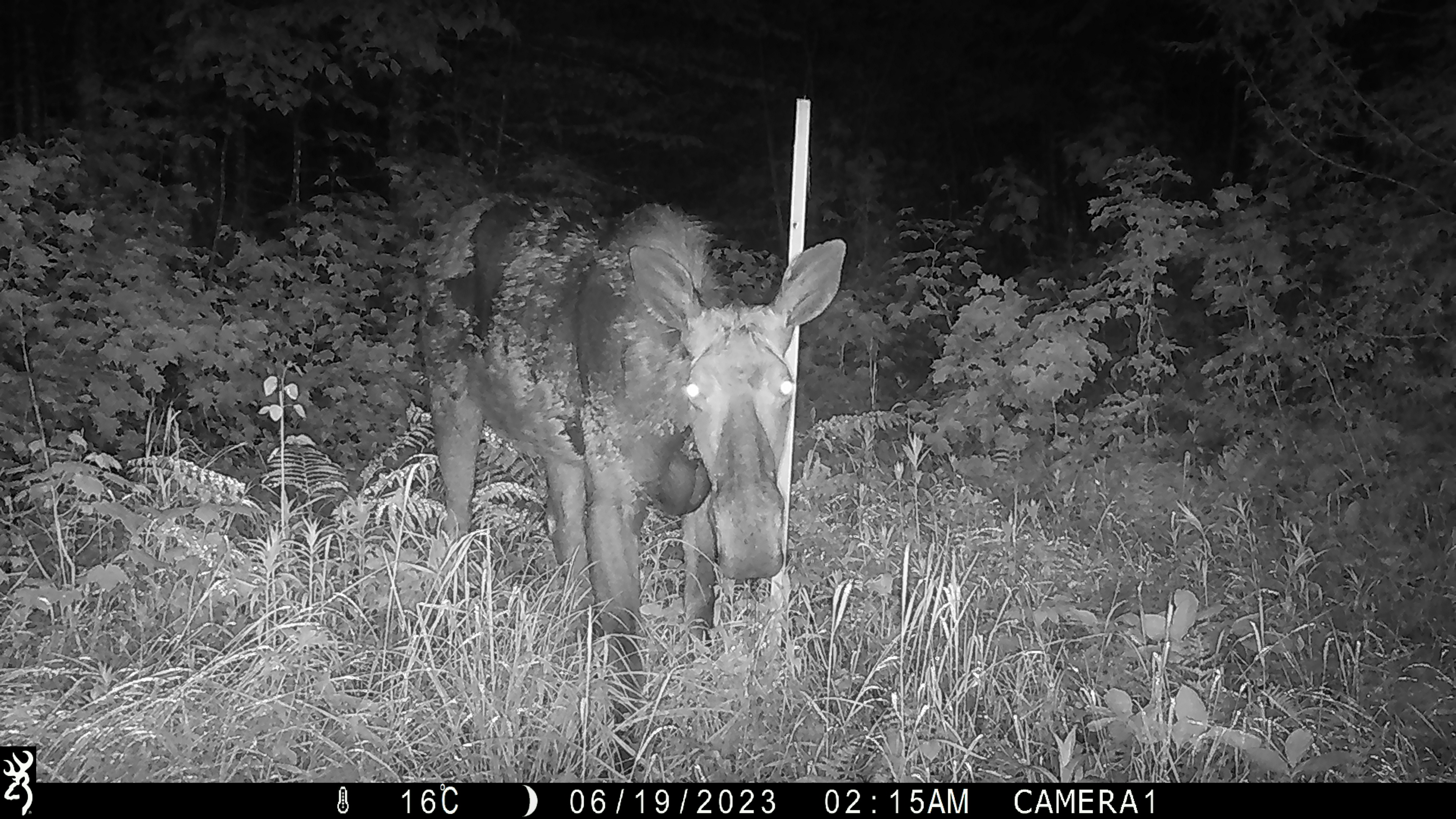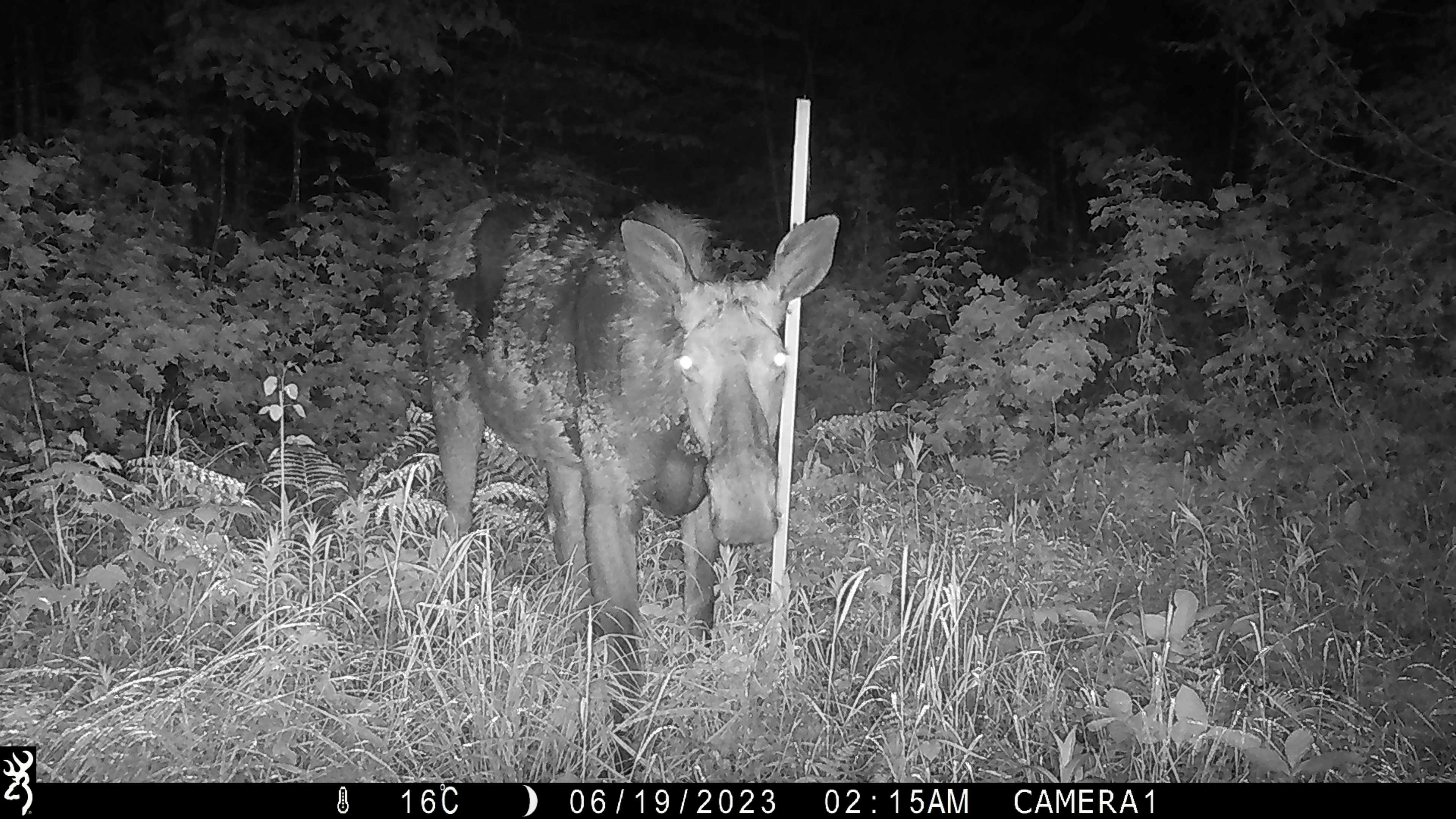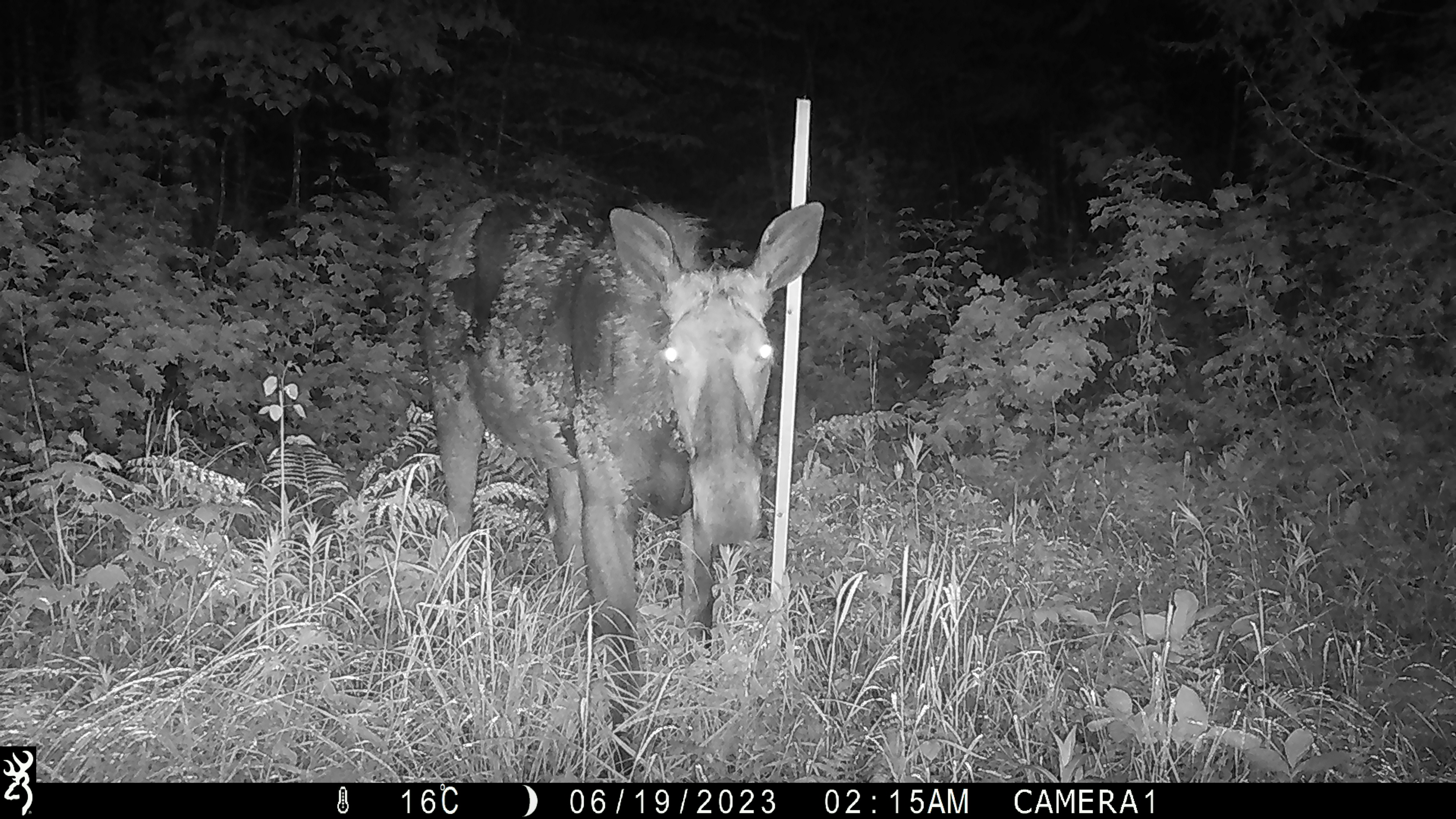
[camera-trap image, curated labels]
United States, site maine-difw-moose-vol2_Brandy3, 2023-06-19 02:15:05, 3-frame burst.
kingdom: Animalia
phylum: Chordata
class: Mammalia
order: Artiodactyla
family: Cervidae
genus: Alces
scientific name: Alces alces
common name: moose